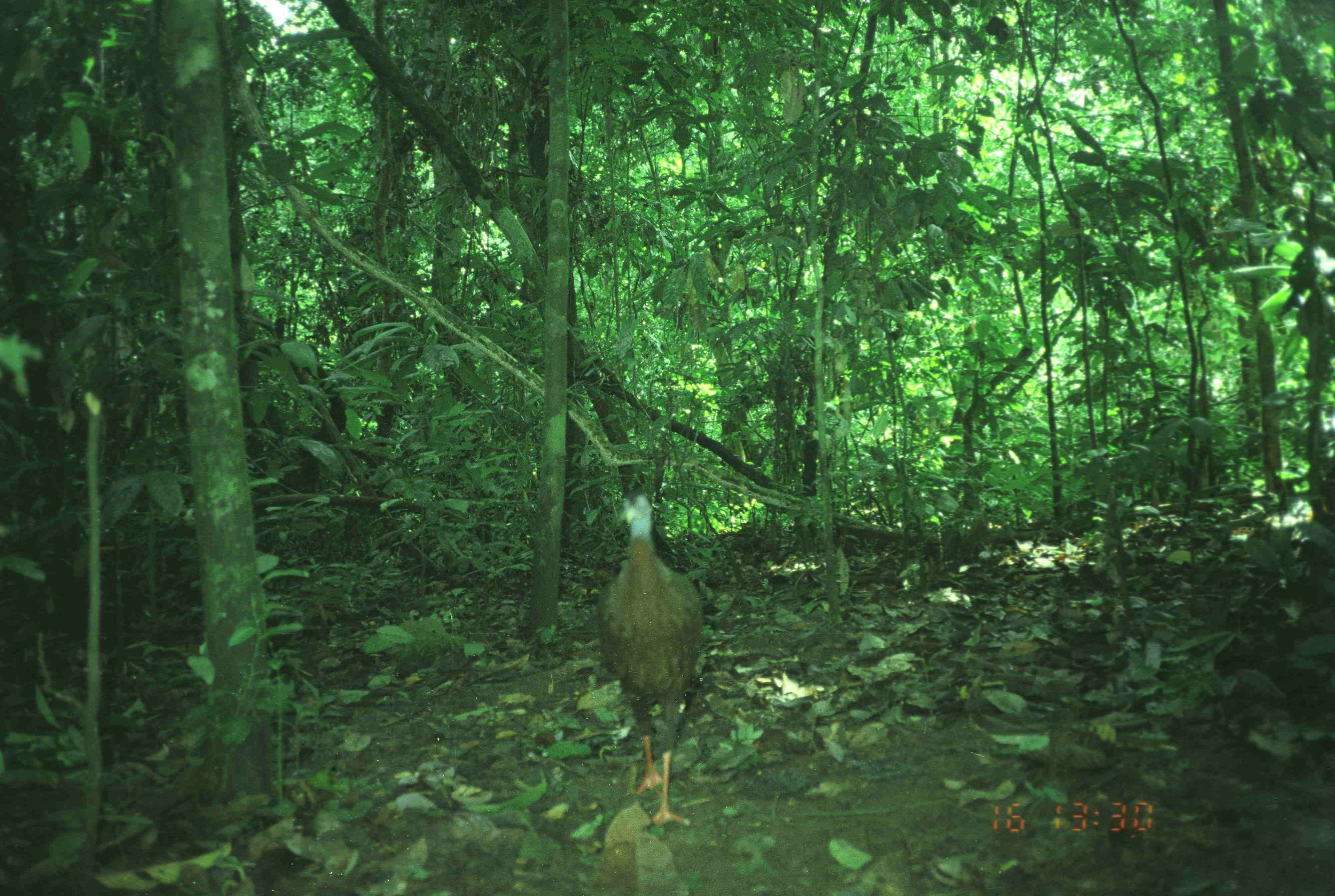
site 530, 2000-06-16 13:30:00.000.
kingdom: Animalia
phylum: Chordata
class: Aves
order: Galliformes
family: Phasianidae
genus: Argusianus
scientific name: Argusianus argus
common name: great argus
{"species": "Argusianus argus (great argus)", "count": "1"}